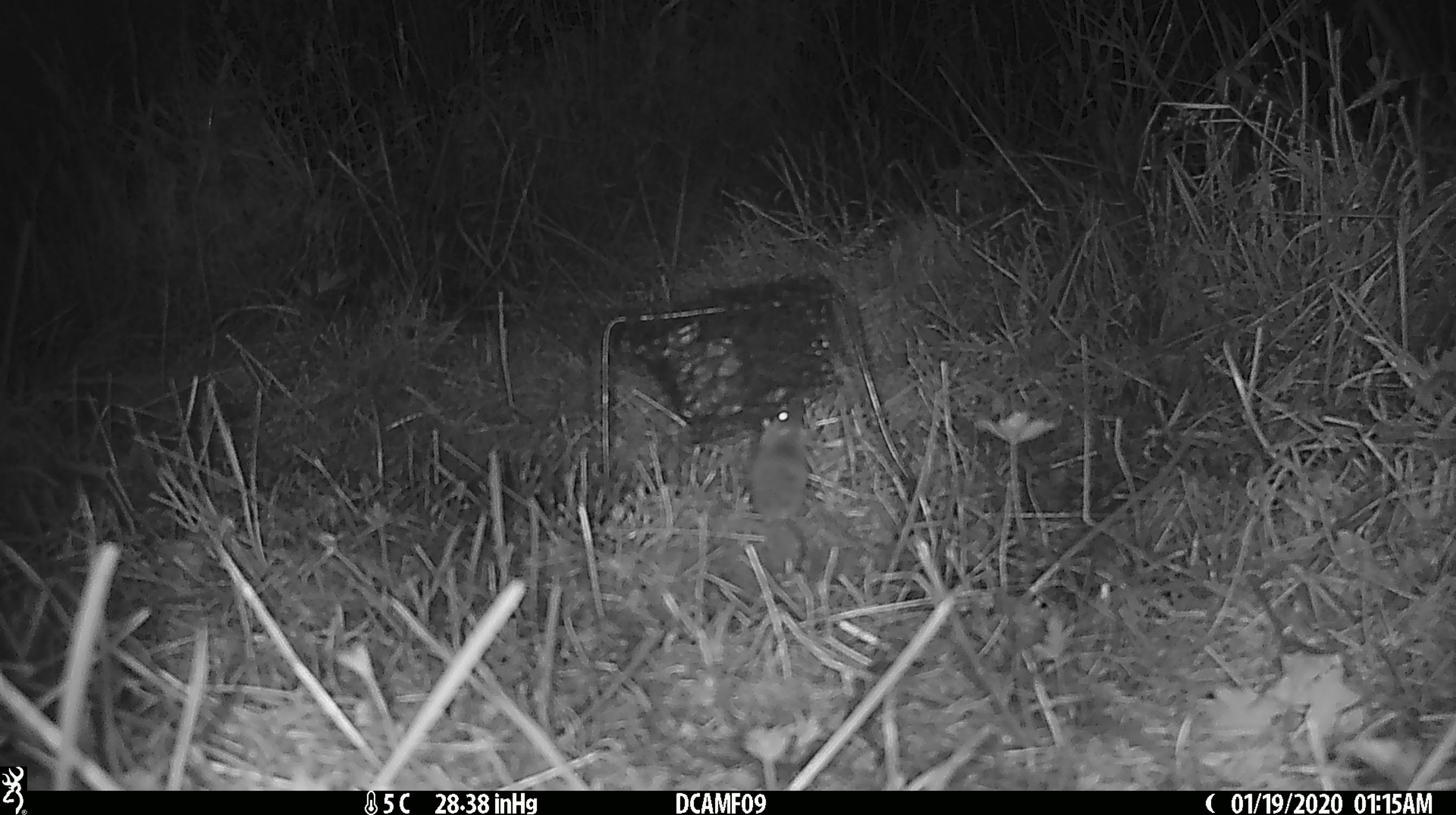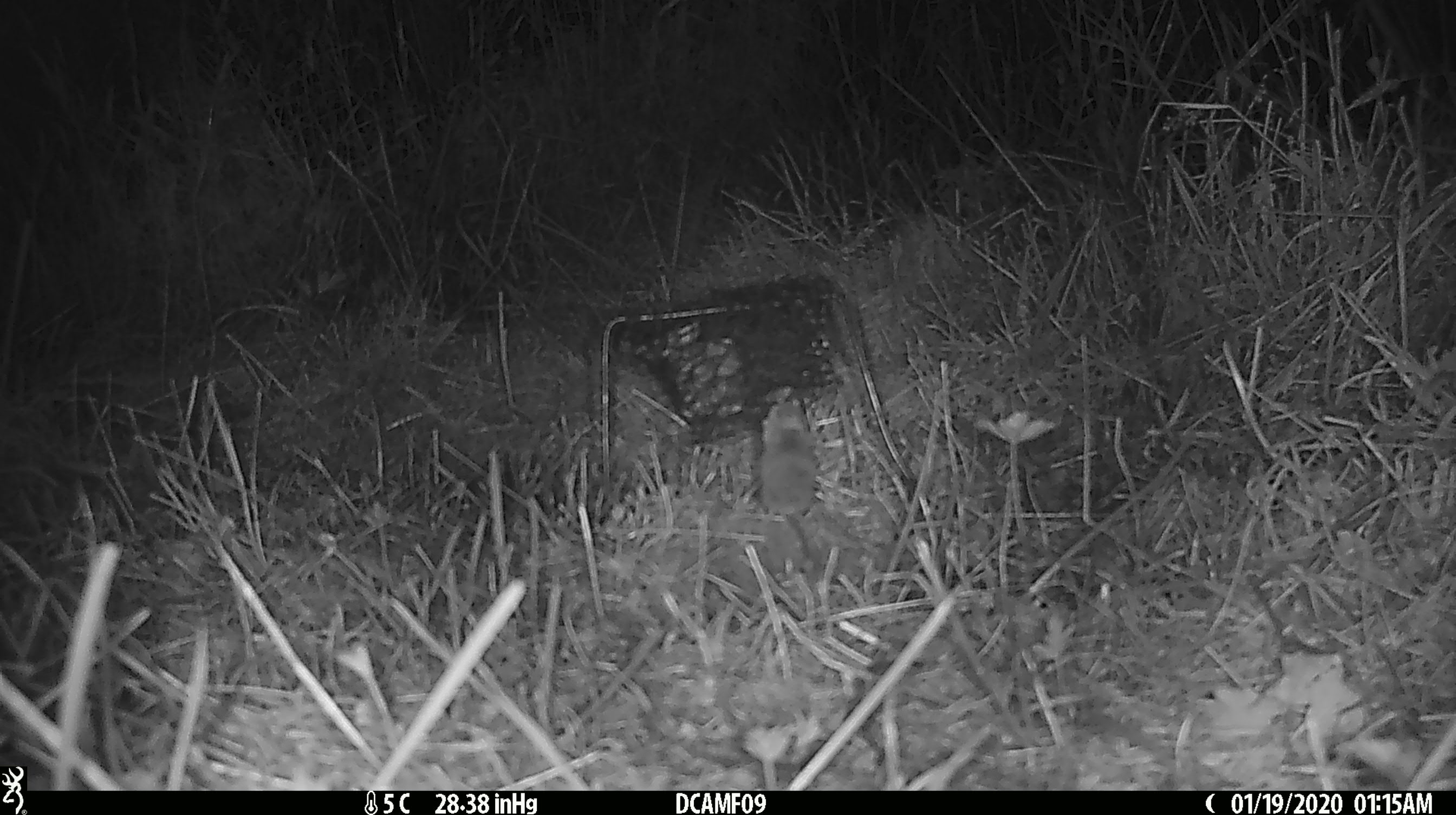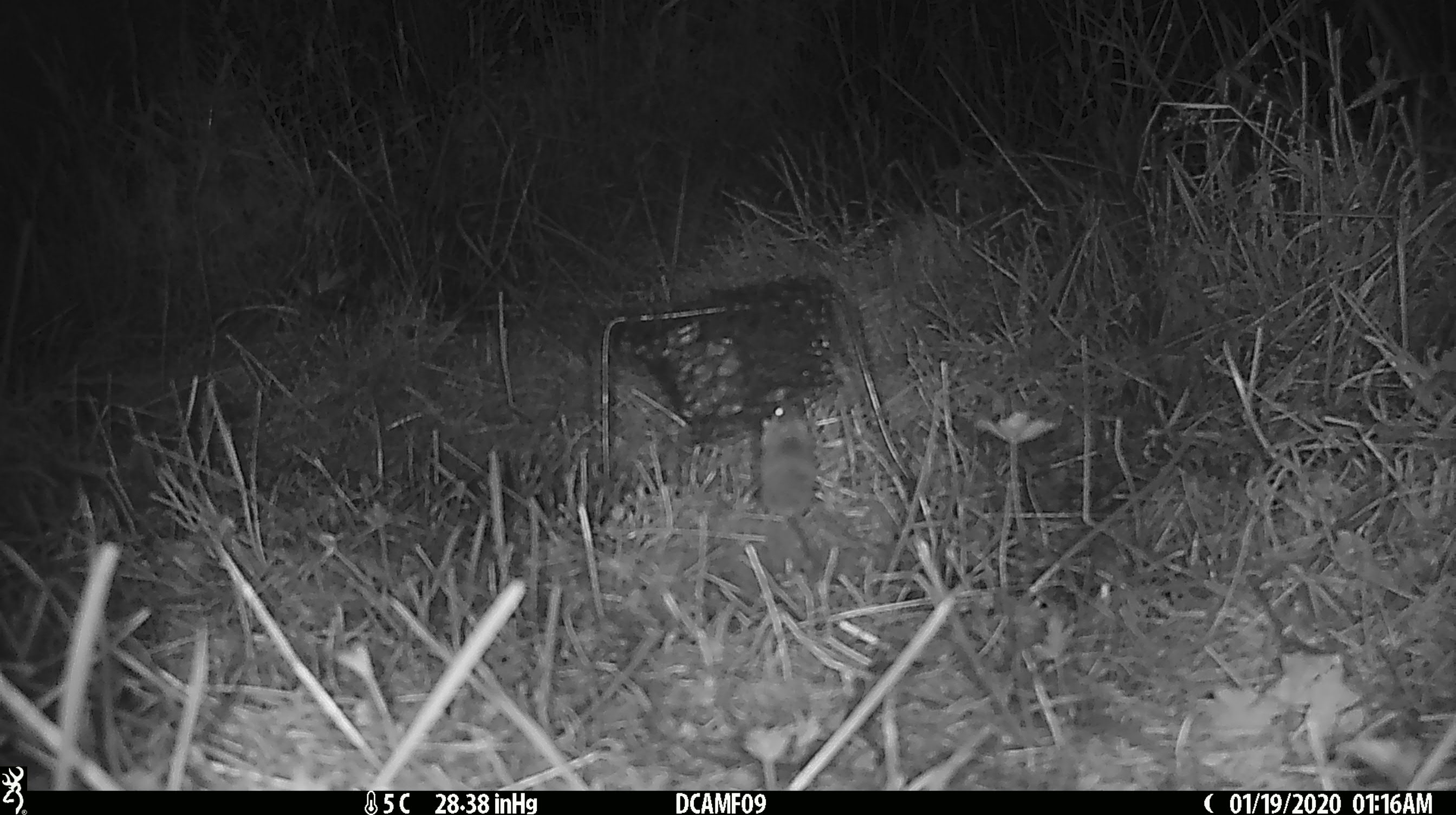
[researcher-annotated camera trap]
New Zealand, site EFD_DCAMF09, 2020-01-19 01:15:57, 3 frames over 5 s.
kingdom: Animalia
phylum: Chordata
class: Mammalia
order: Rodentia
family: Muridae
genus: Mus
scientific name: Mus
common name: mouse